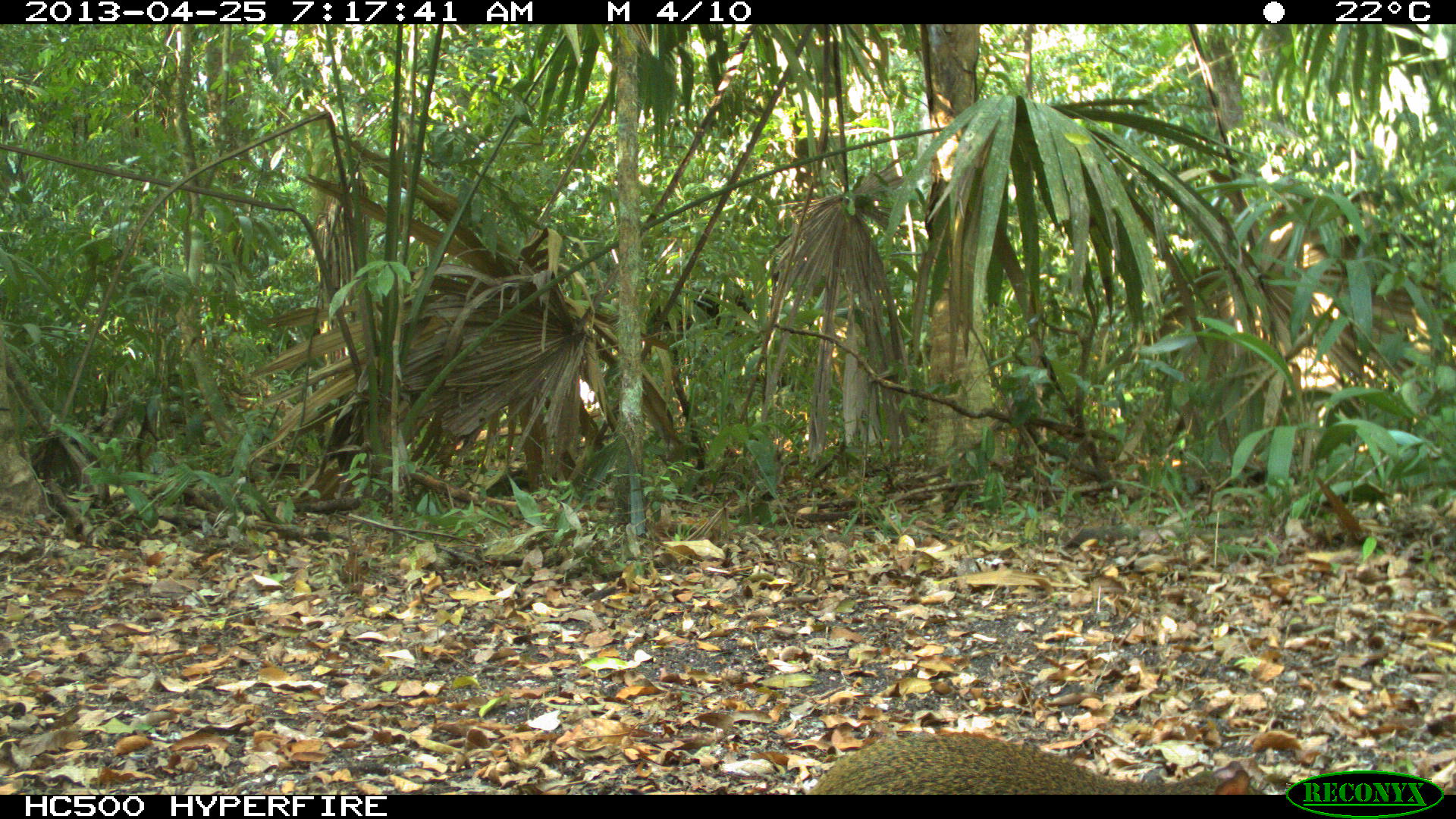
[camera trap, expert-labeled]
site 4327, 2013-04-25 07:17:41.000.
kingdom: Animalia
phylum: Chordata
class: Mammalia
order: Rodentia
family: Dasyproctidae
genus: Dasyprocta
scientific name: Dasyprocta punctata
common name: central american agouti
Dasyprocta punctata (central american agouti), count 1.